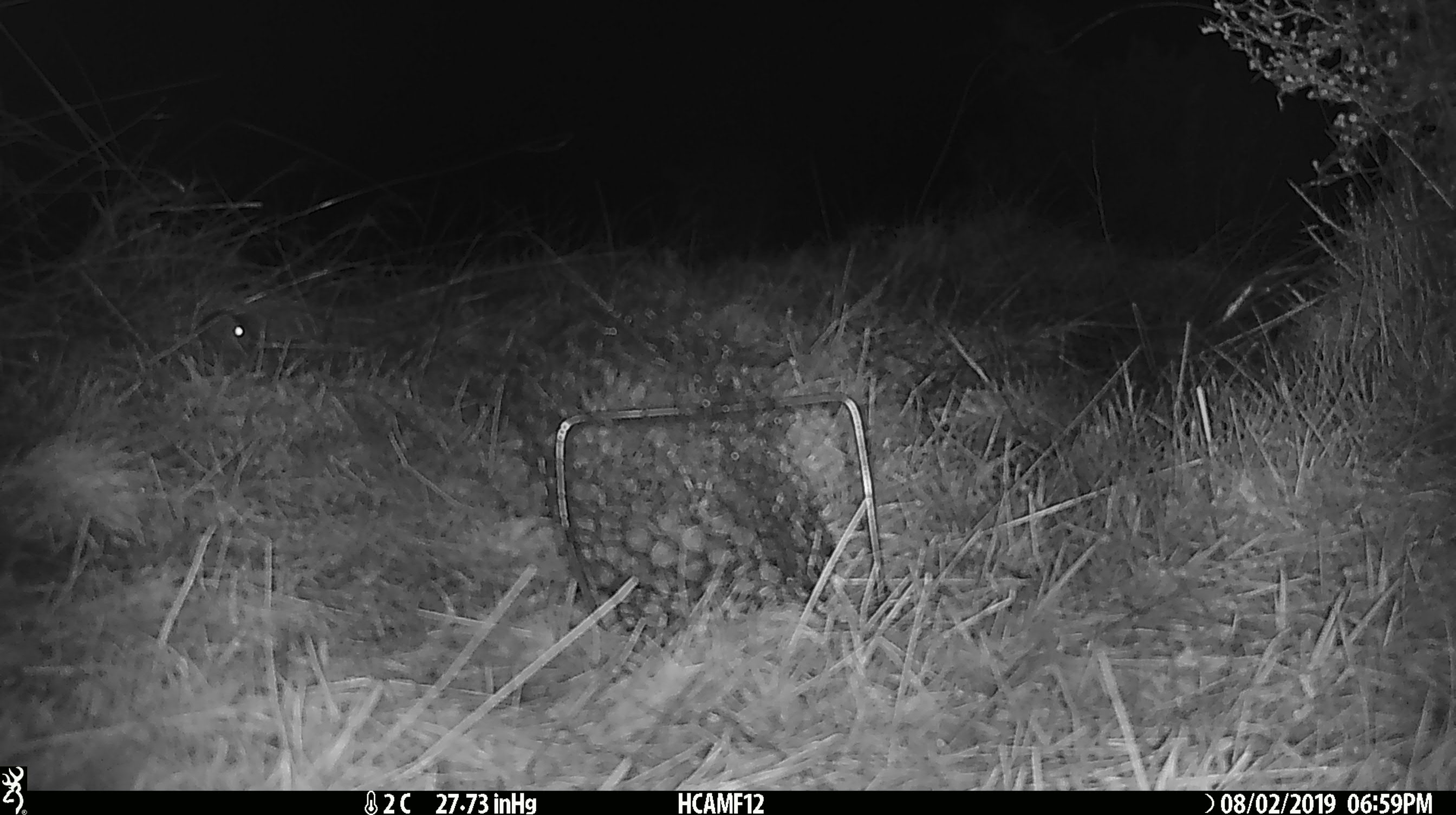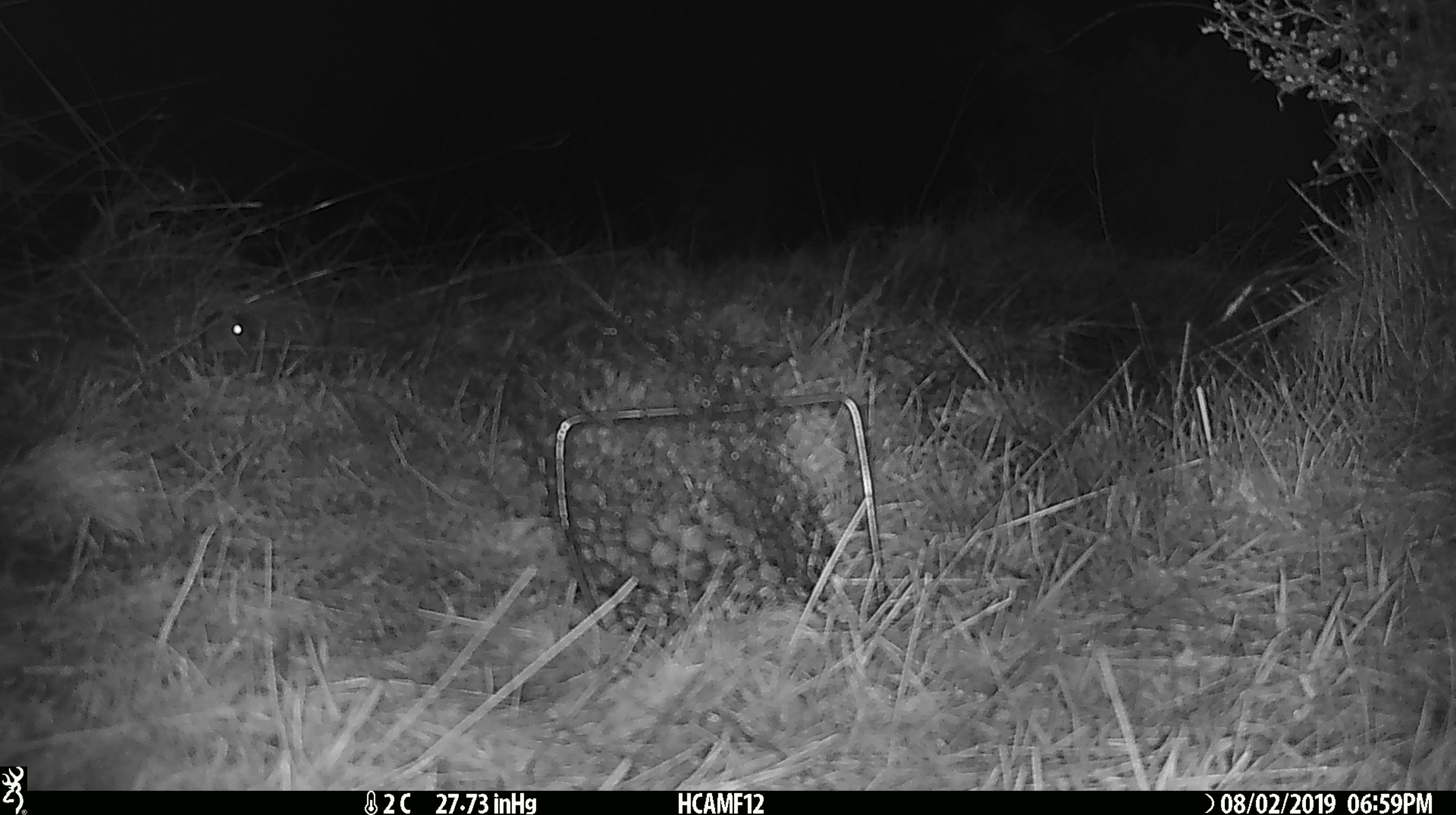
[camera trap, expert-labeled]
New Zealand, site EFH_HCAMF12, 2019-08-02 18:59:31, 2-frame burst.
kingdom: Animalia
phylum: Chordata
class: Mammalia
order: Rodentia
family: Muridae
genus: Mus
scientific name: Mus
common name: mouse